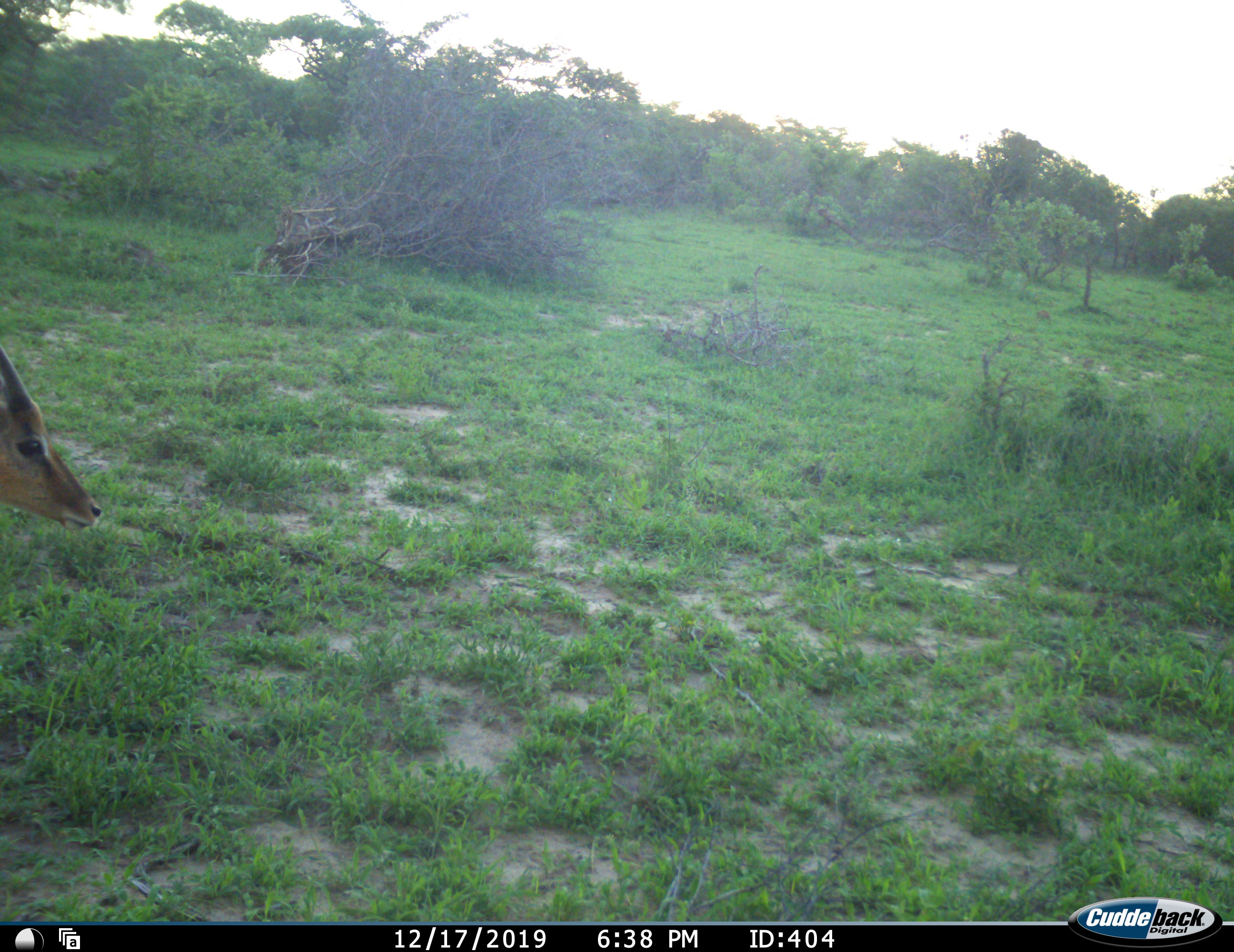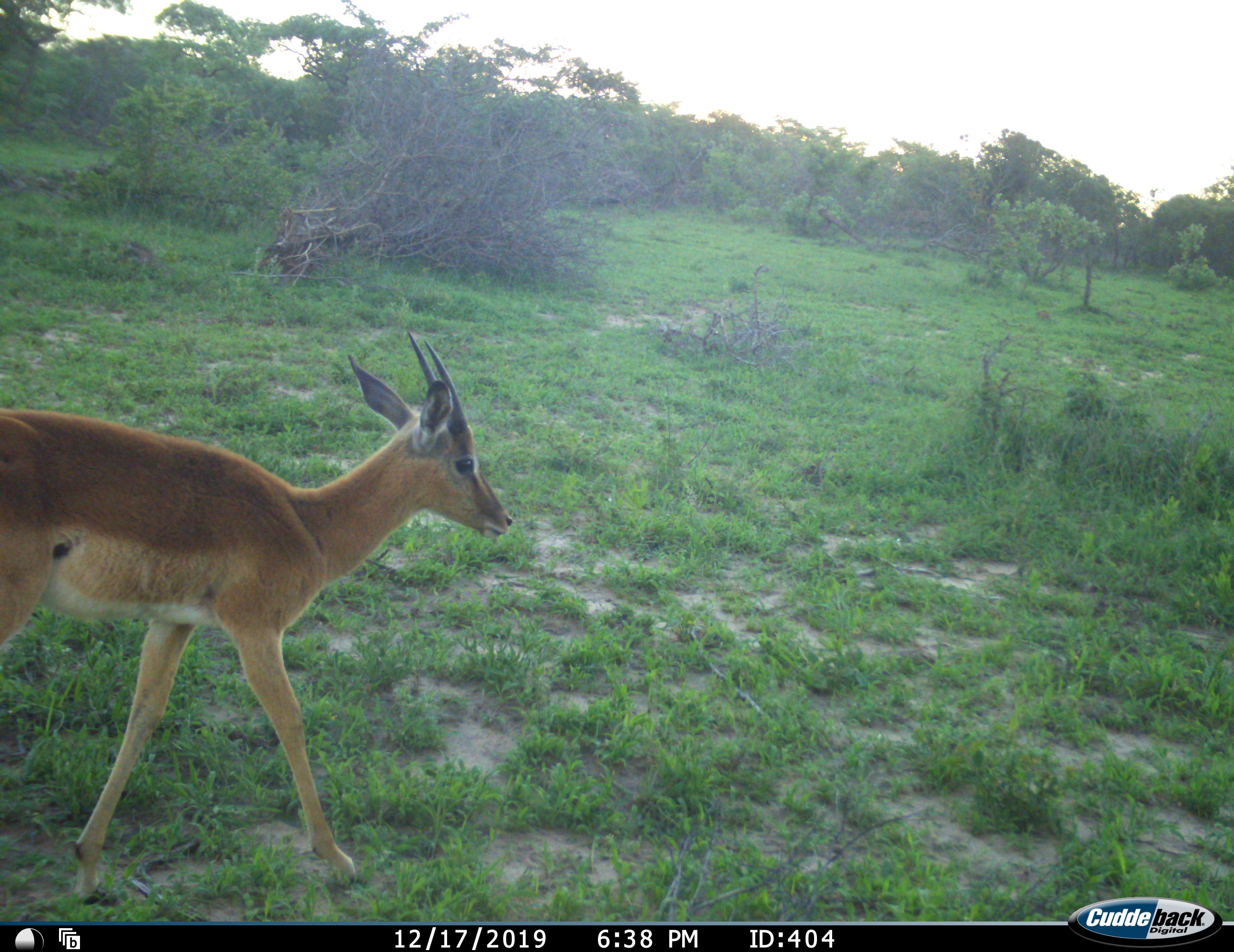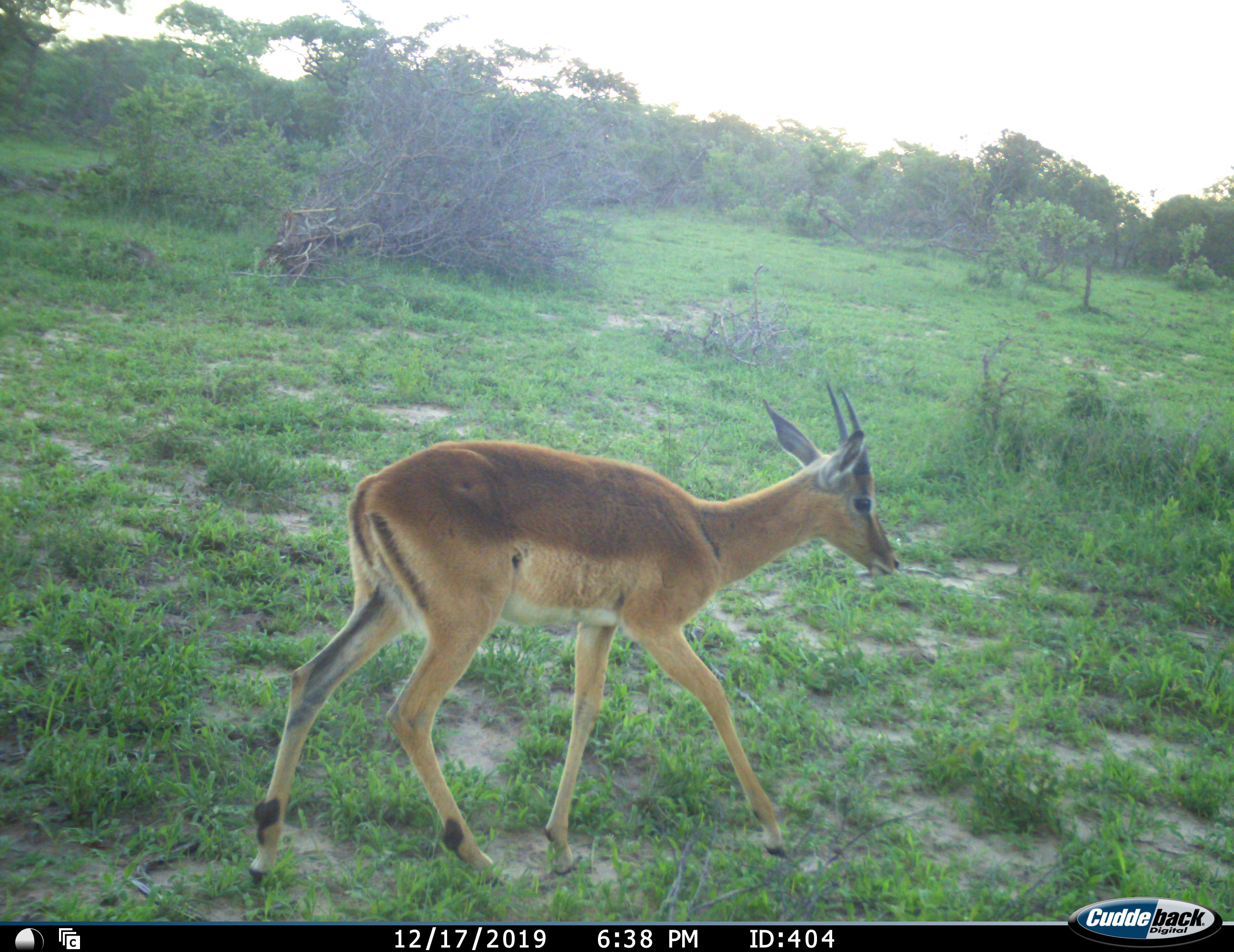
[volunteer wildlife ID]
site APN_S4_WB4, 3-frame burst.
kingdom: Animalia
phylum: Chordata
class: Mammalia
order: Artiodactyla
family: Bovidae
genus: Aepyceros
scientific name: Aepyceros melampus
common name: impala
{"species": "impala (Aepyceros melampus)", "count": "1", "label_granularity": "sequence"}